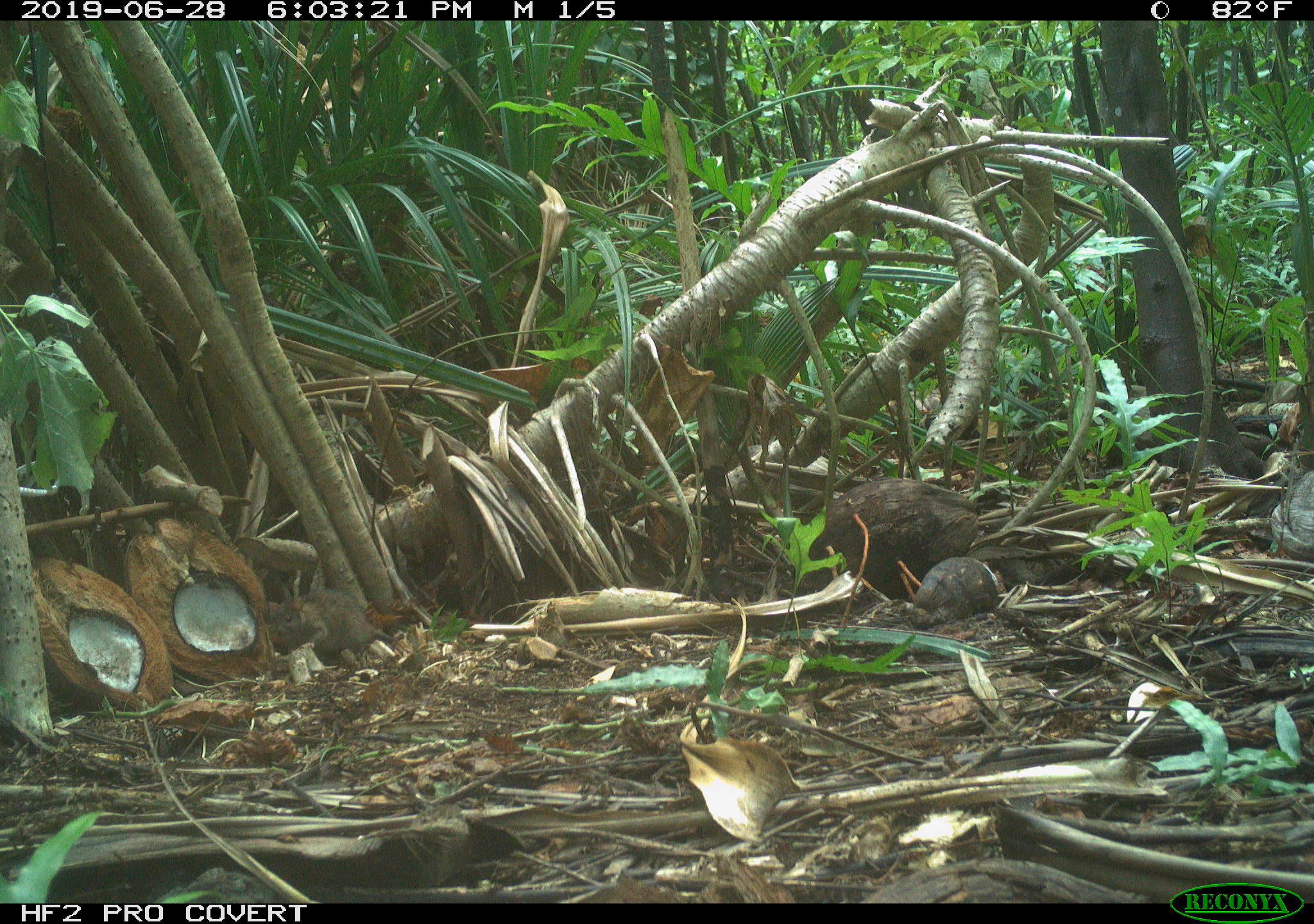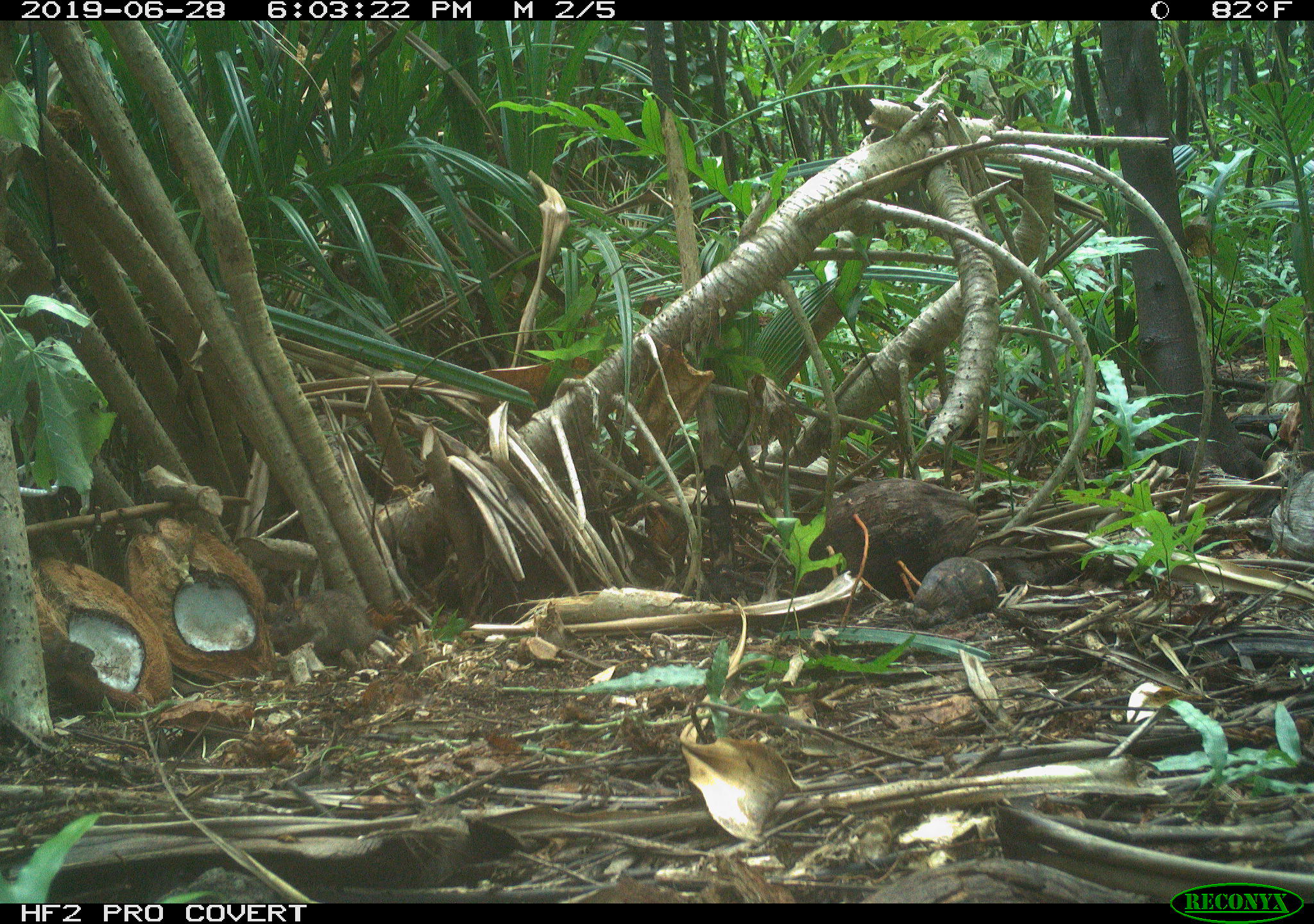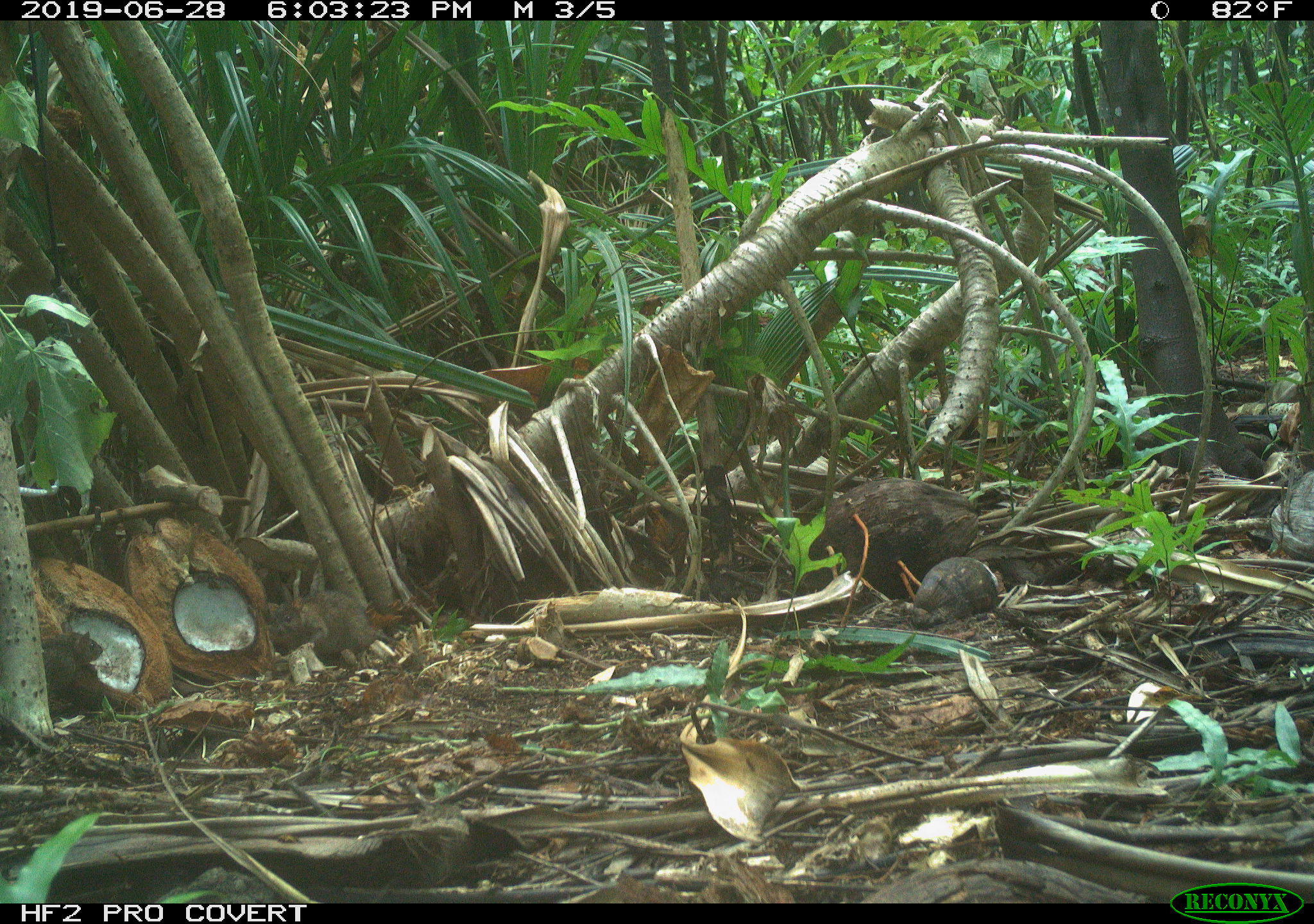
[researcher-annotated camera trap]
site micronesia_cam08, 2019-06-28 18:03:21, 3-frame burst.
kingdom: Animalia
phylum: Chordata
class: Mammalia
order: Rodentia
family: Muridae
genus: Rattus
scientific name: Rattus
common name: rat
Rat (Rattus).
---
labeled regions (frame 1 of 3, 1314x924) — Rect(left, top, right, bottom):
rat: Rect(262, 581, 411, 674)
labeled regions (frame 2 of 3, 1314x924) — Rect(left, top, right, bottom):
rat: Rect(266, 581, 418, 669); Rect(24, 632, 91, 692)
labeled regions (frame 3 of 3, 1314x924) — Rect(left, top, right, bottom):
rat: Rect(260, 585, 396, 669); Rect(37, 624, 108, 694)